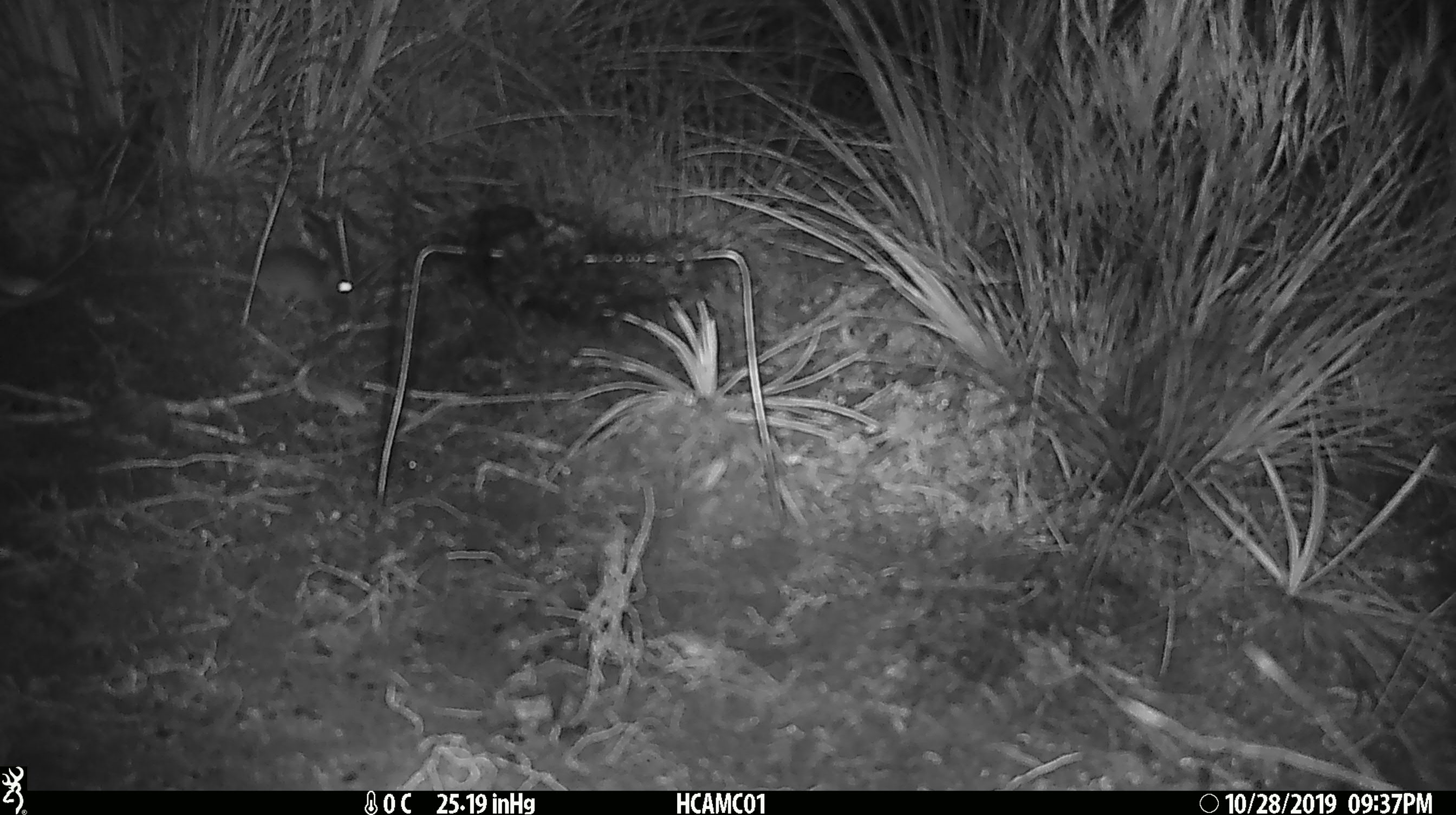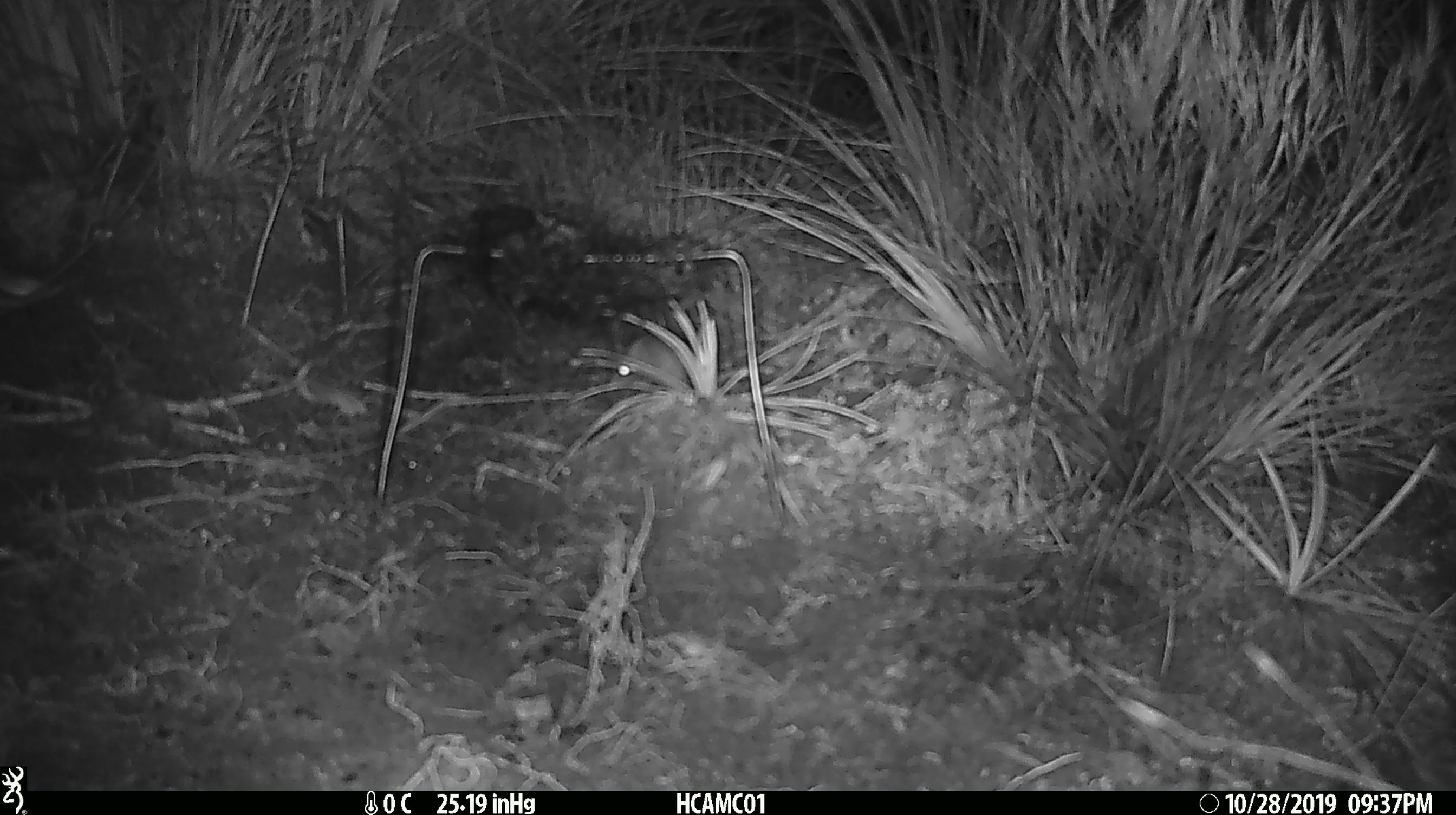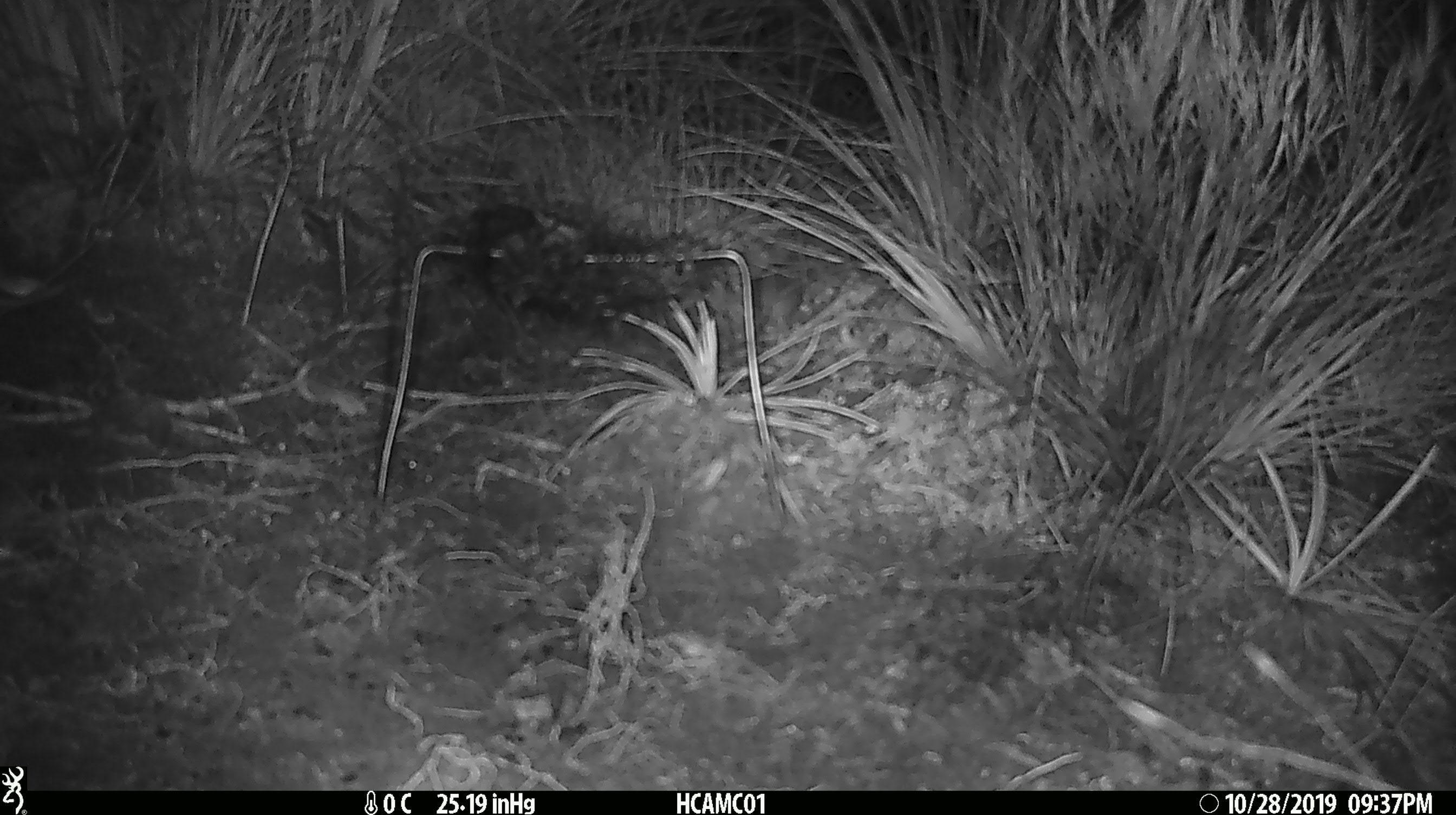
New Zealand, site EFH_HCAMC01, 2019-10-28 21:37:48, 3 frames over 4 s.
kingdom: Animalia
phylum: Chordata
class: Mammalia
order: Rodentia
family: Muridae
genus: Mus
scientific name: Mus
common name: mouse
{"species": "mouse (Mus)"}